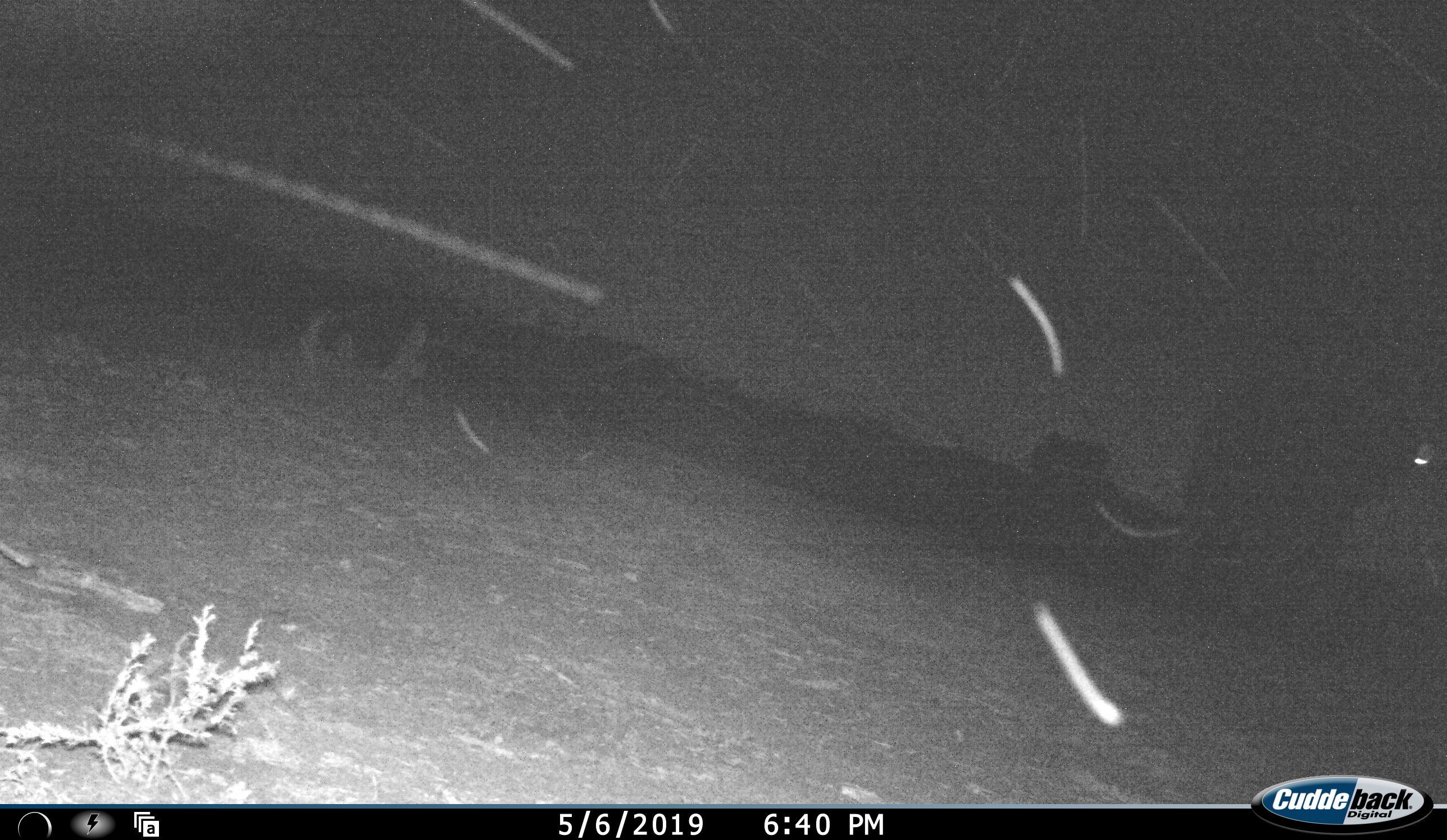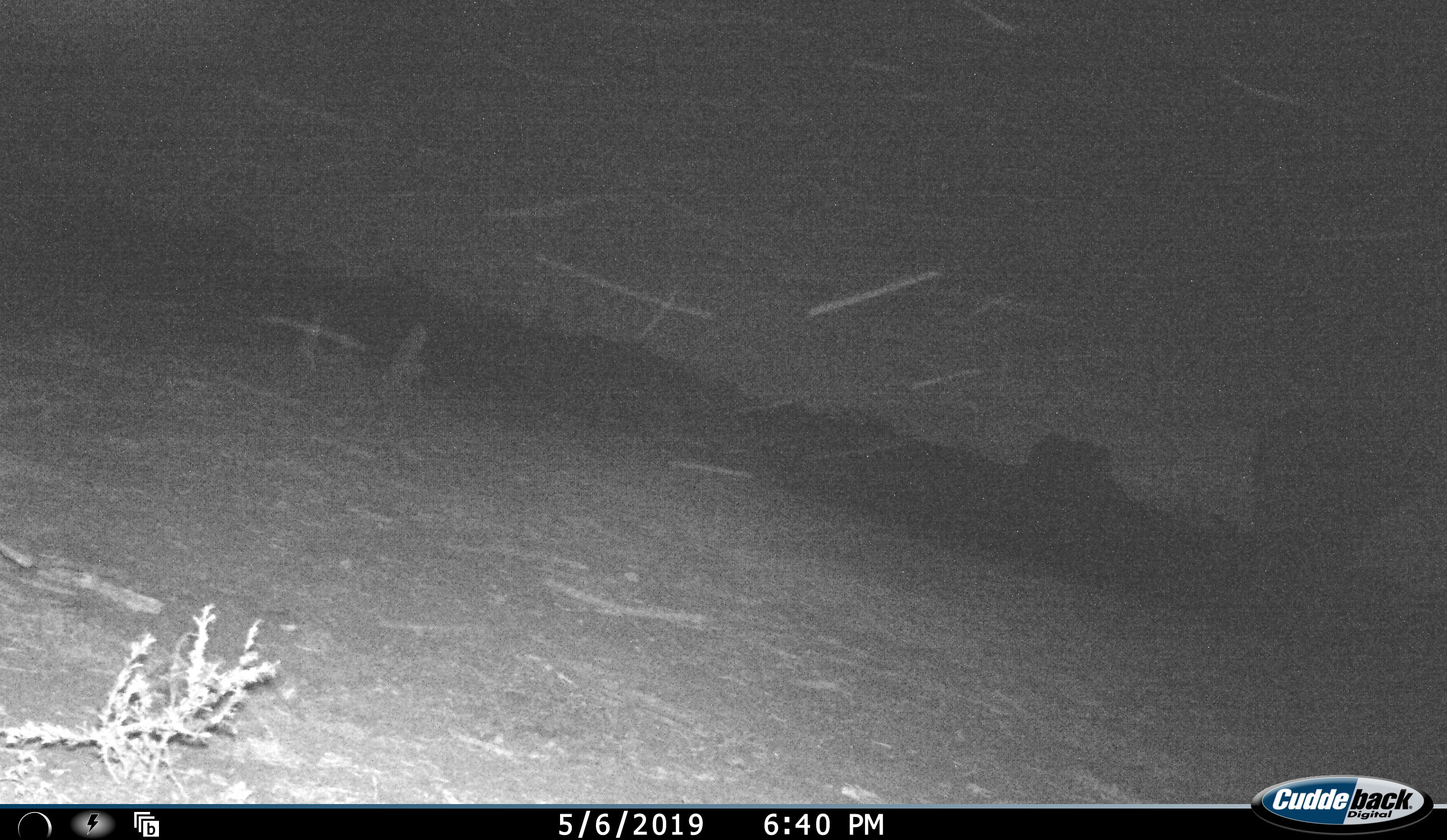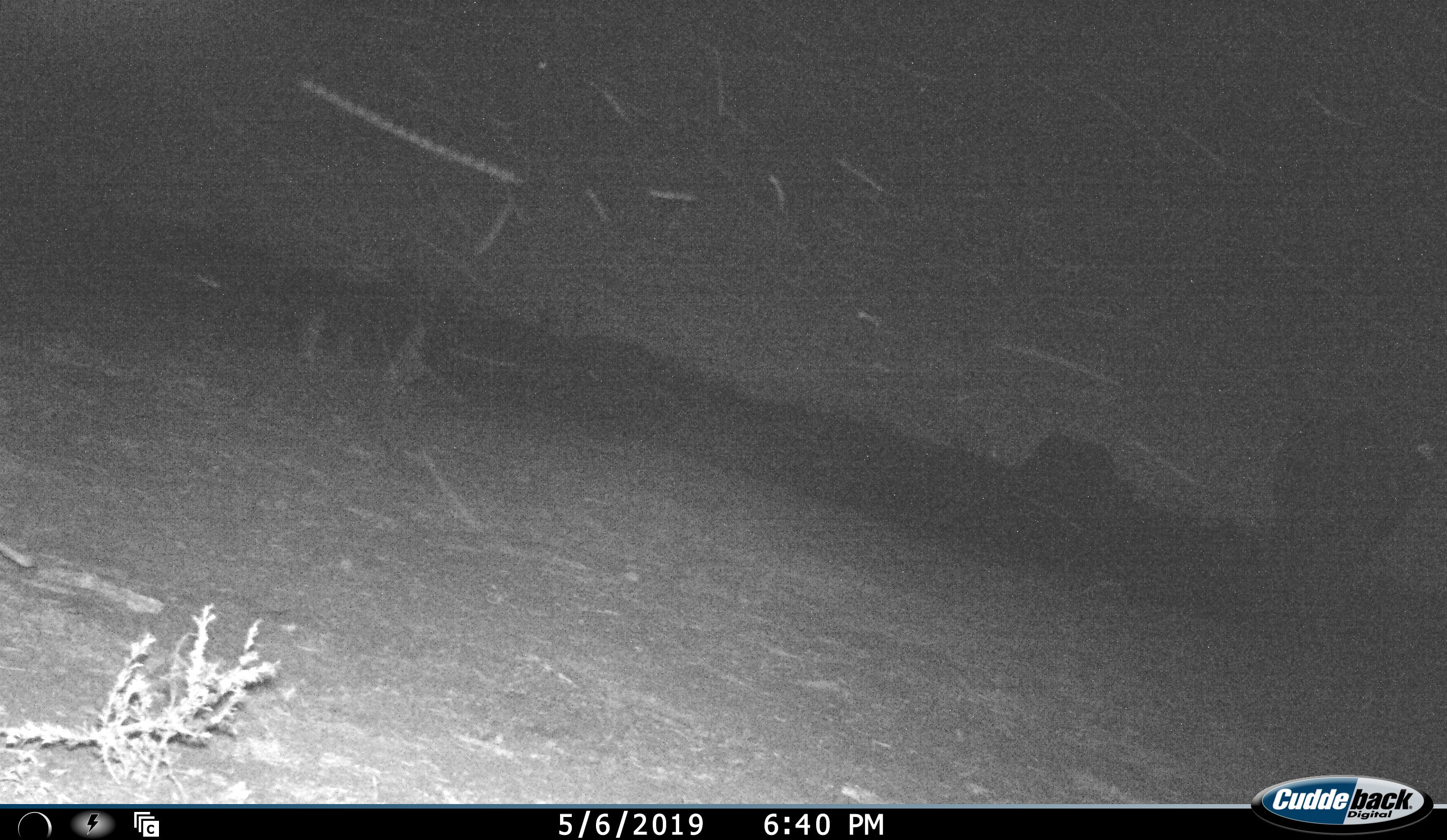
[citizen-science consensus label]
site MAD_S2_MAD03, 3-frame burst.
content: unidentified animal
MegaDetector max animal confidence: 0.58